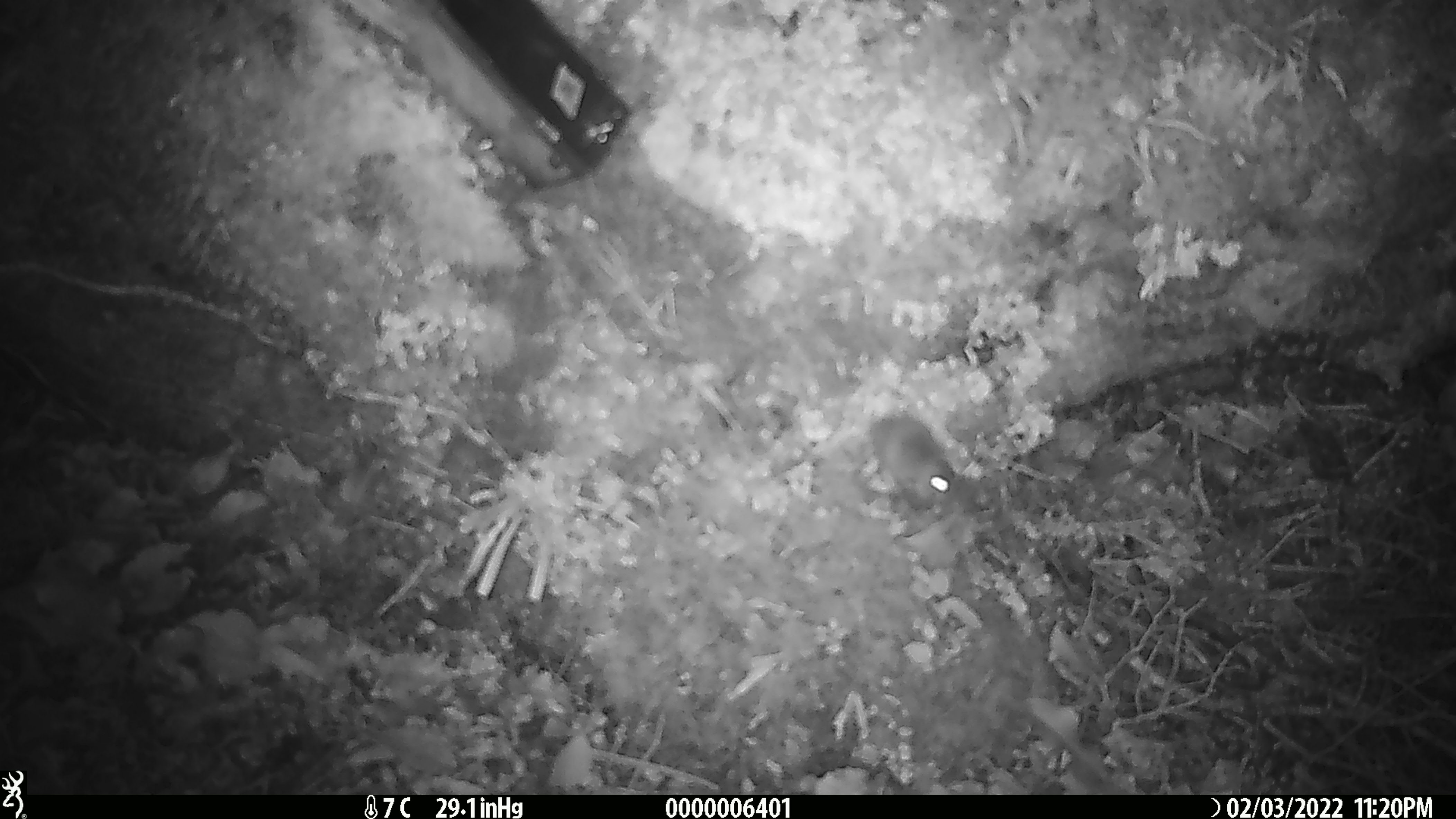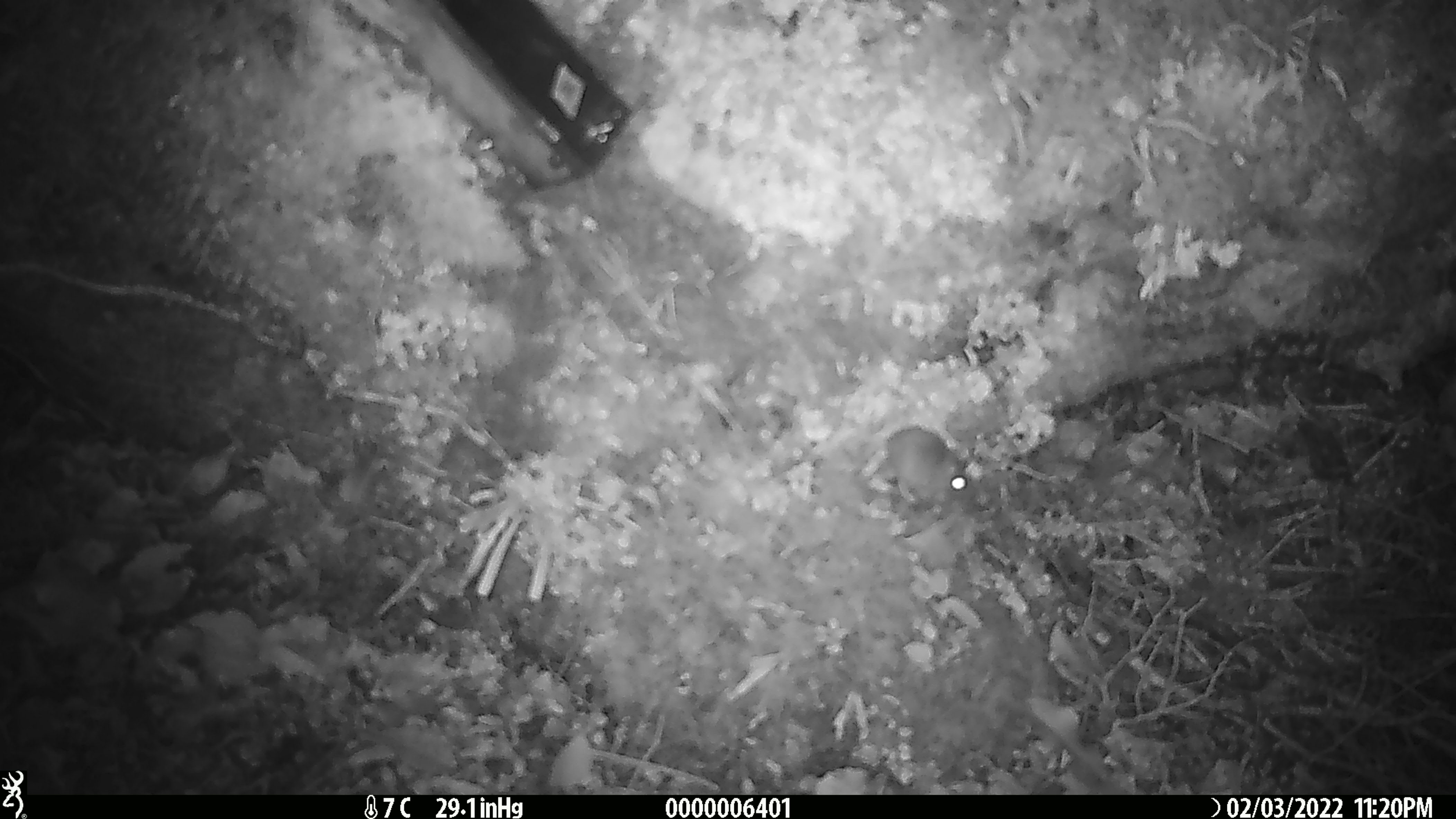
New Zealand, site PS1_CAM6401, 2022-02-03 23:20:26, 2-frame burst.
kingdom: Animalia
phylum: Chordata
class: Mammalia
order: Rodentia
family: Muridae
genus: Mus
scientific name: Mus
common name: mouse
Mouse (Mus).